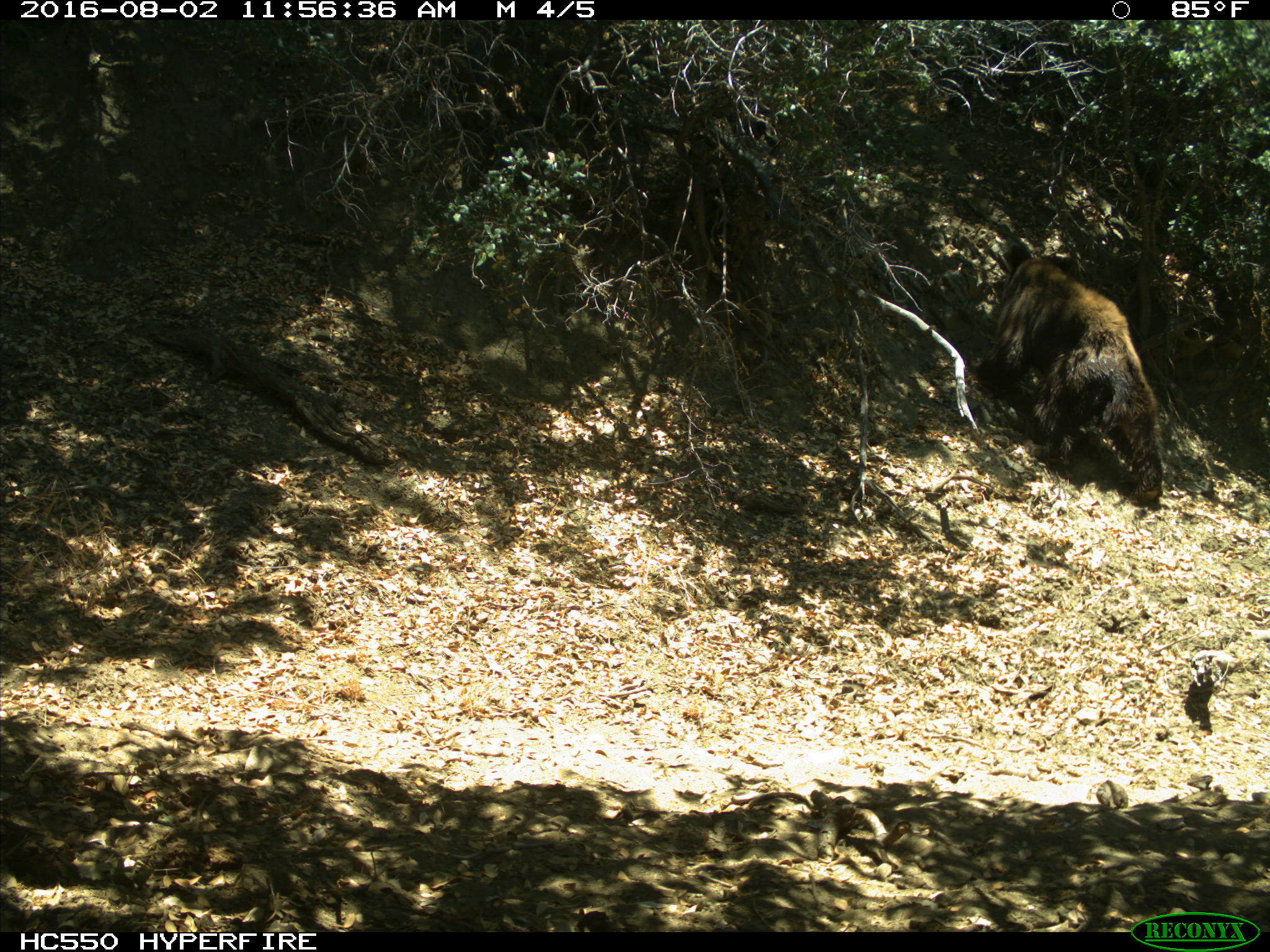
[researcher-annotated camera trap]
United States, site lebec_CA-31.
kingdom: Animalia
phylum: Chordata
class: Mammalia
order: Carnivora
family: Ursidae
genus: Ursus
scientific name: Ursus americanus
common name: american black bear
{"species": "Ursus americanus (american black bear)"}